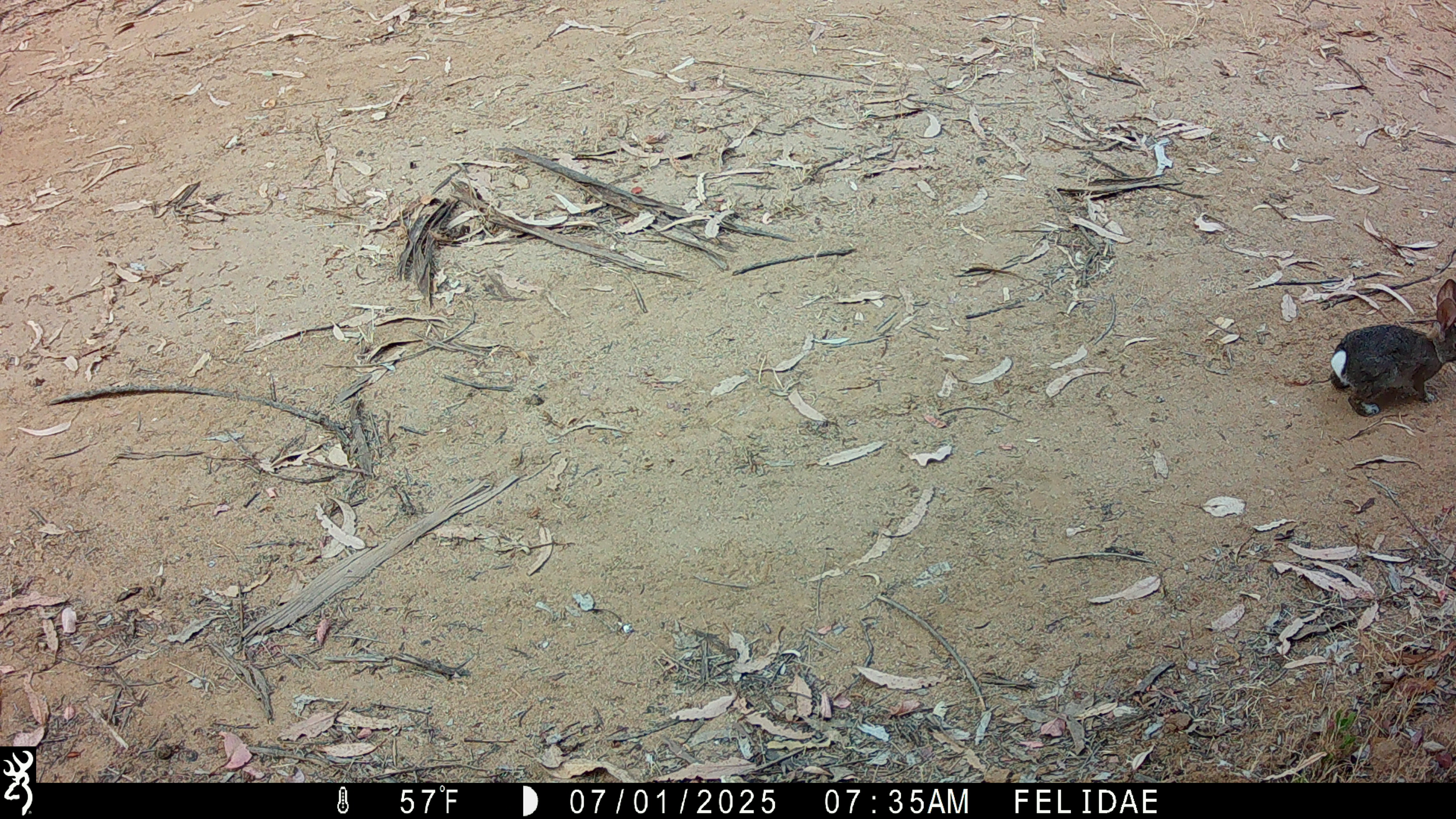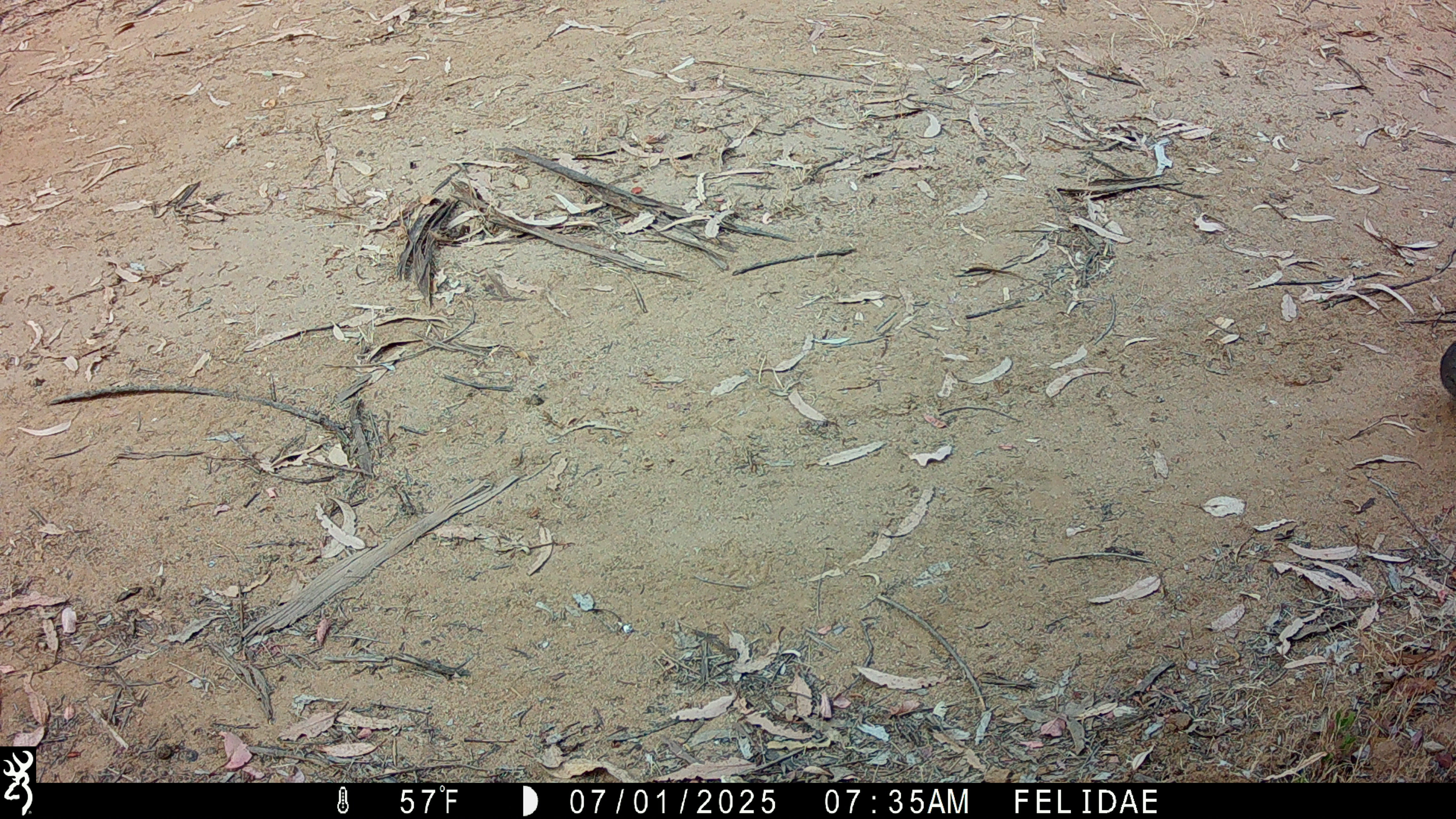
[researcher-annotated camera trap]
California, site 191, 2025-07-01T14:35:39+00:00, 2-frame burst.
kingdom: Animalia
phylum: Chordata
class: Mammalia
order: Lagomorpha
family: Leporidae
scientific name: Leporidae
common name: rabbit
Rabbit (Leporidae).